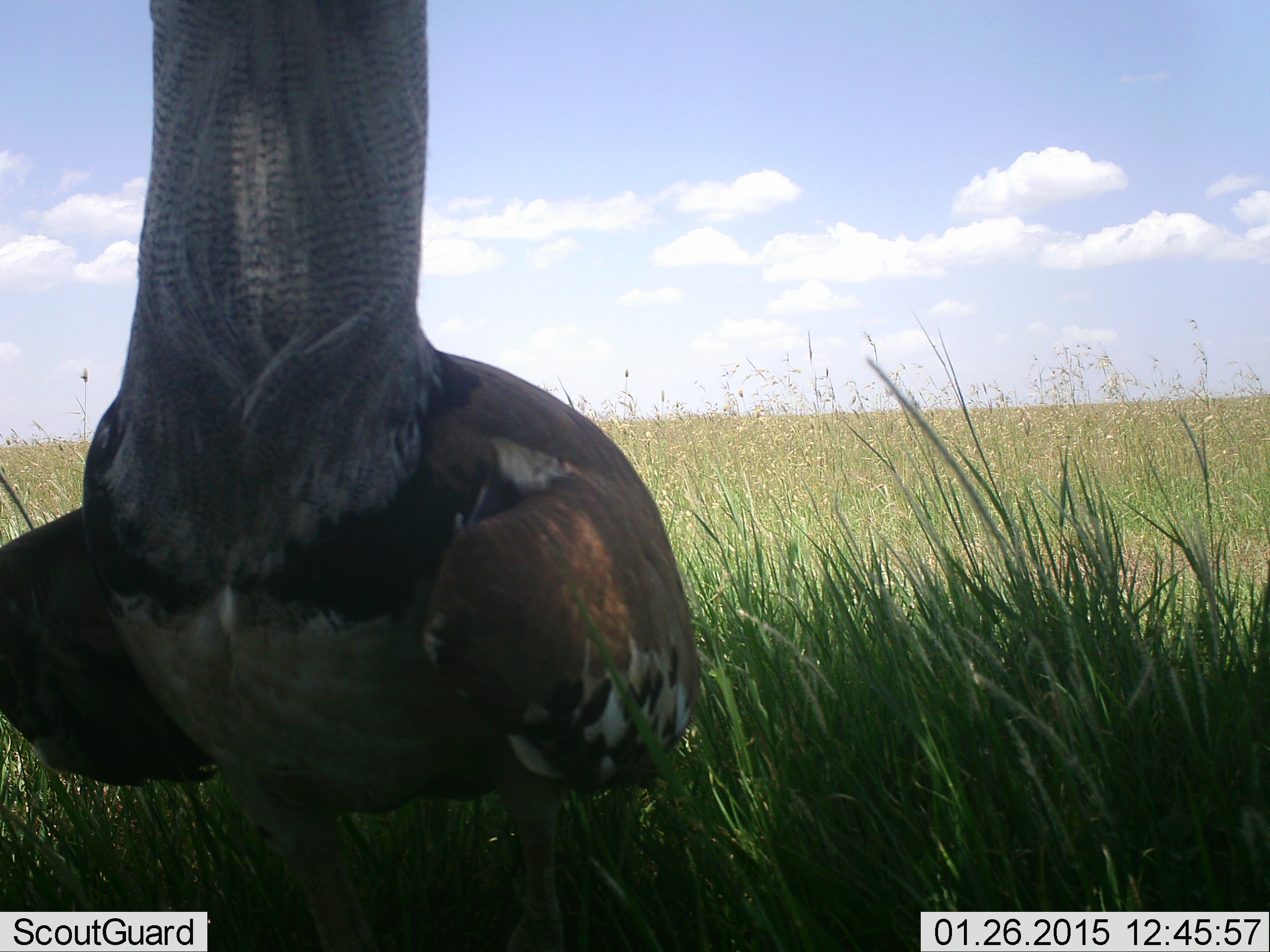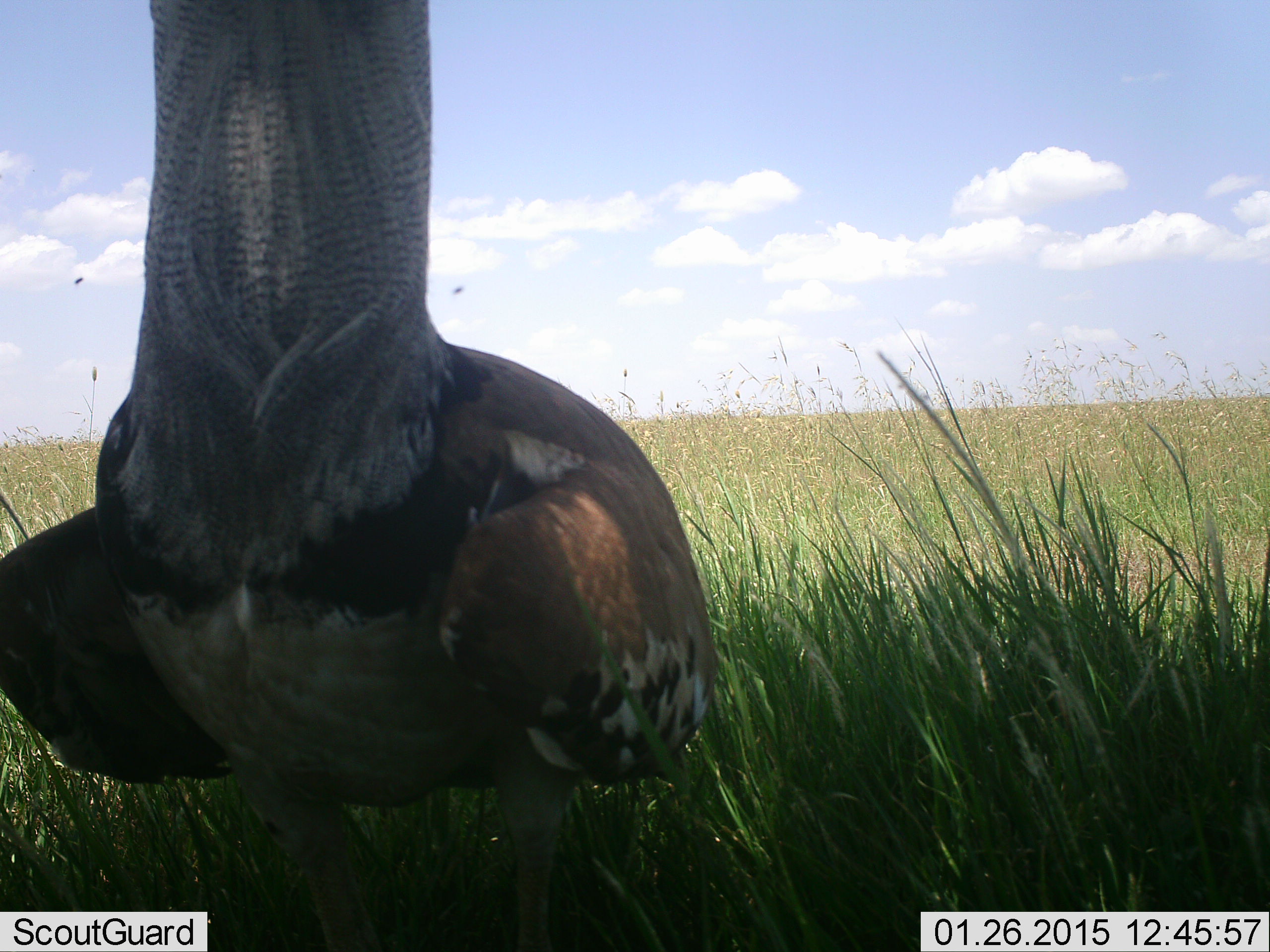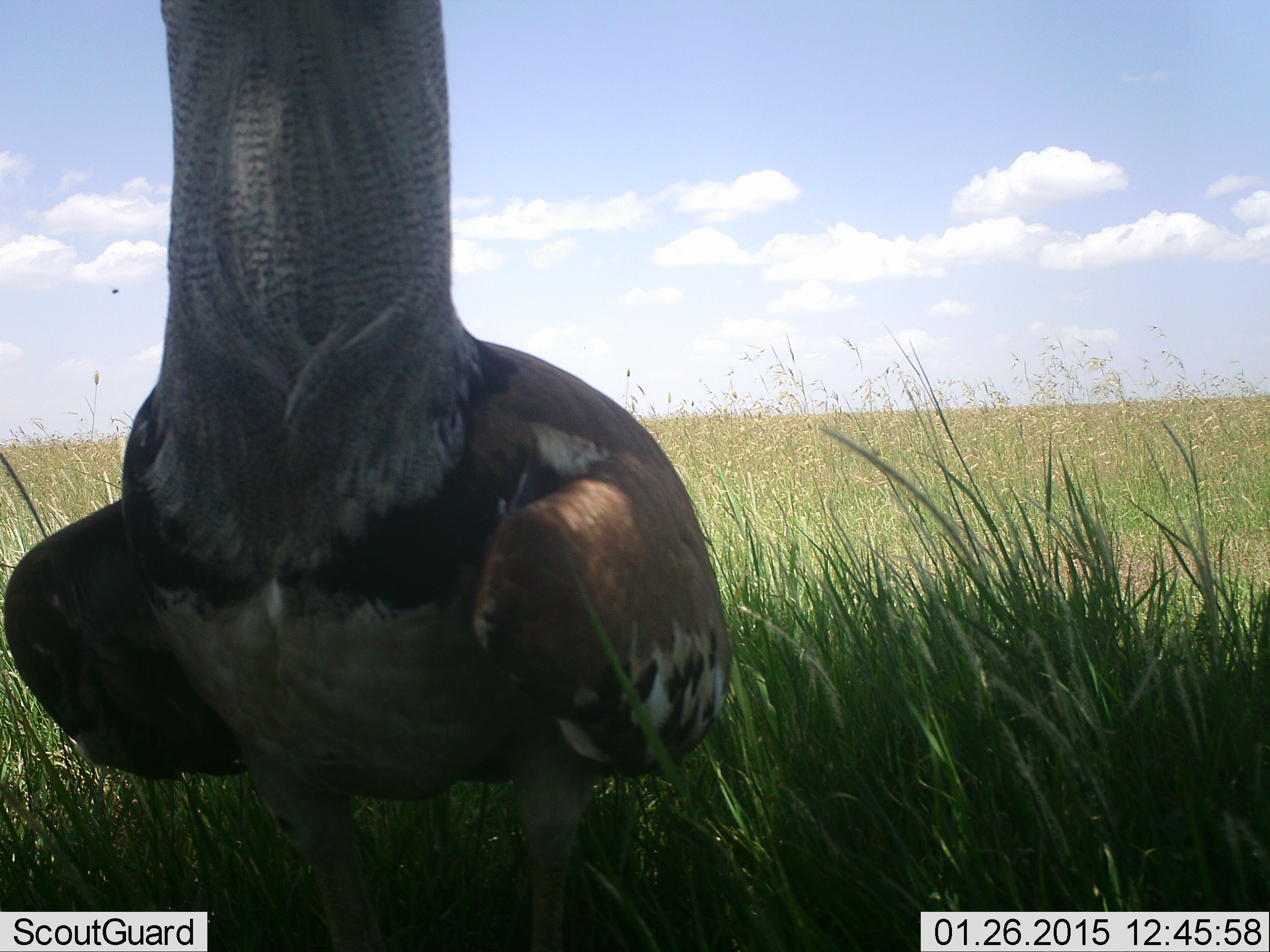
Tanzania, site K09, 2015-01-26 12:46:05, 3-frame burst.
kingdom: Animalia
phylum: Chordata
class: Aves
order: Otidiformes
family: Otididae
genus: Ardeotis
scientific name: Ardeotis kori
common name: kori bustard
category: koribustard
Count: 1.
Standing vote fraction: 90%.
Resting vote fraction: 10%.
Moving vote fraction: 0%.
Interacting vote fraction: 0%.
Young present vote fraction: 0%.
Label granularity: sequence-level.